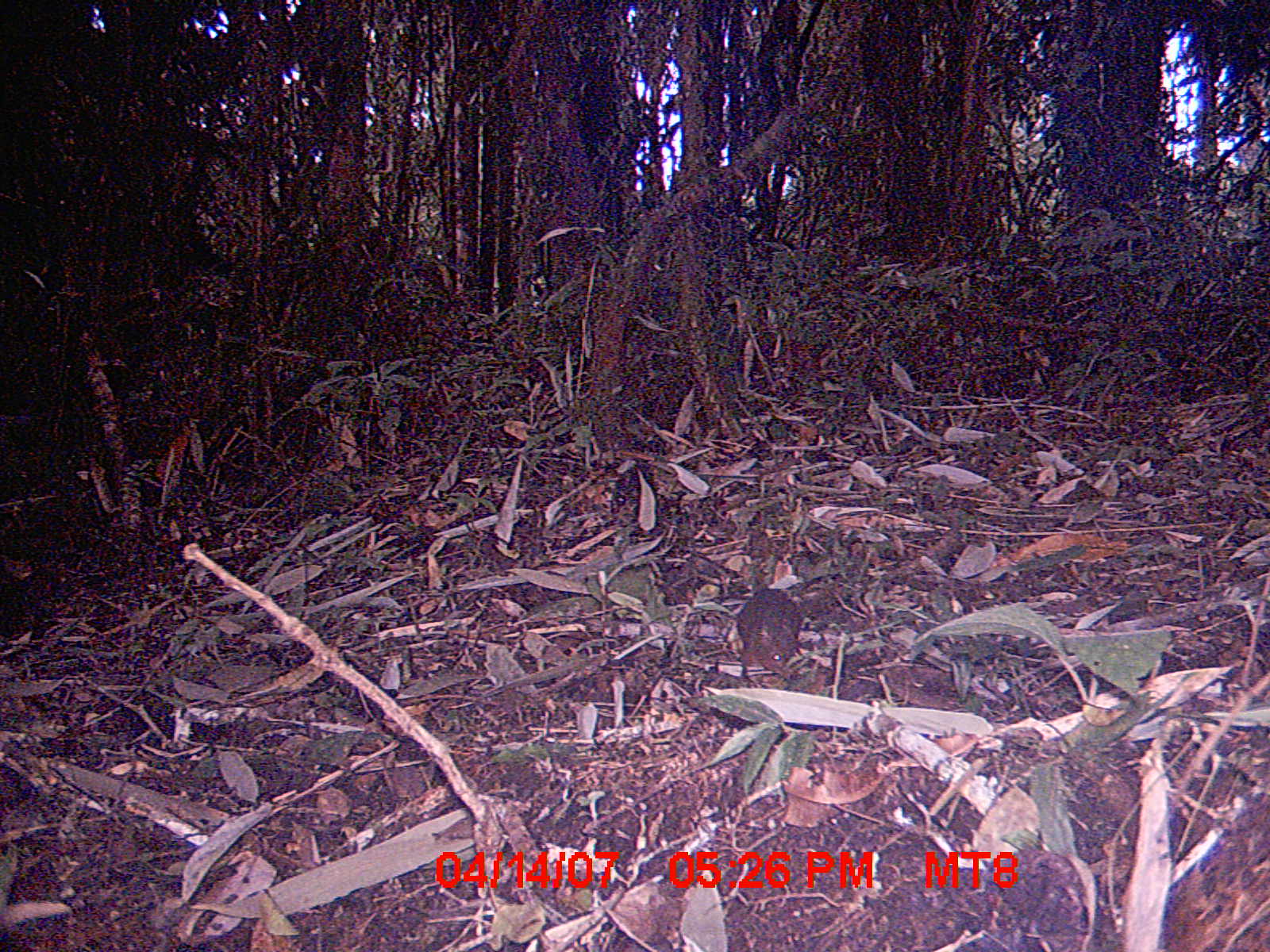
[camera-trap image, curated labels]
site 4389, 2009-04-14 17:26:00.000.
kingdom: Animalia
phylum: Chordata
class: Mammalia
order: Rodentia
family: Nesomyidae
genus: Nesomys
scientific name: Nesomys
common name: nesomys rodents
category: nesomys sp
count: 1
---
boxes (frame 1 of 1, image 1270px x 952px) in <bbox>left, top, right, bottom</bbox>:
nesomys sp: <bbox>733, 585, 803, 679</bbox>